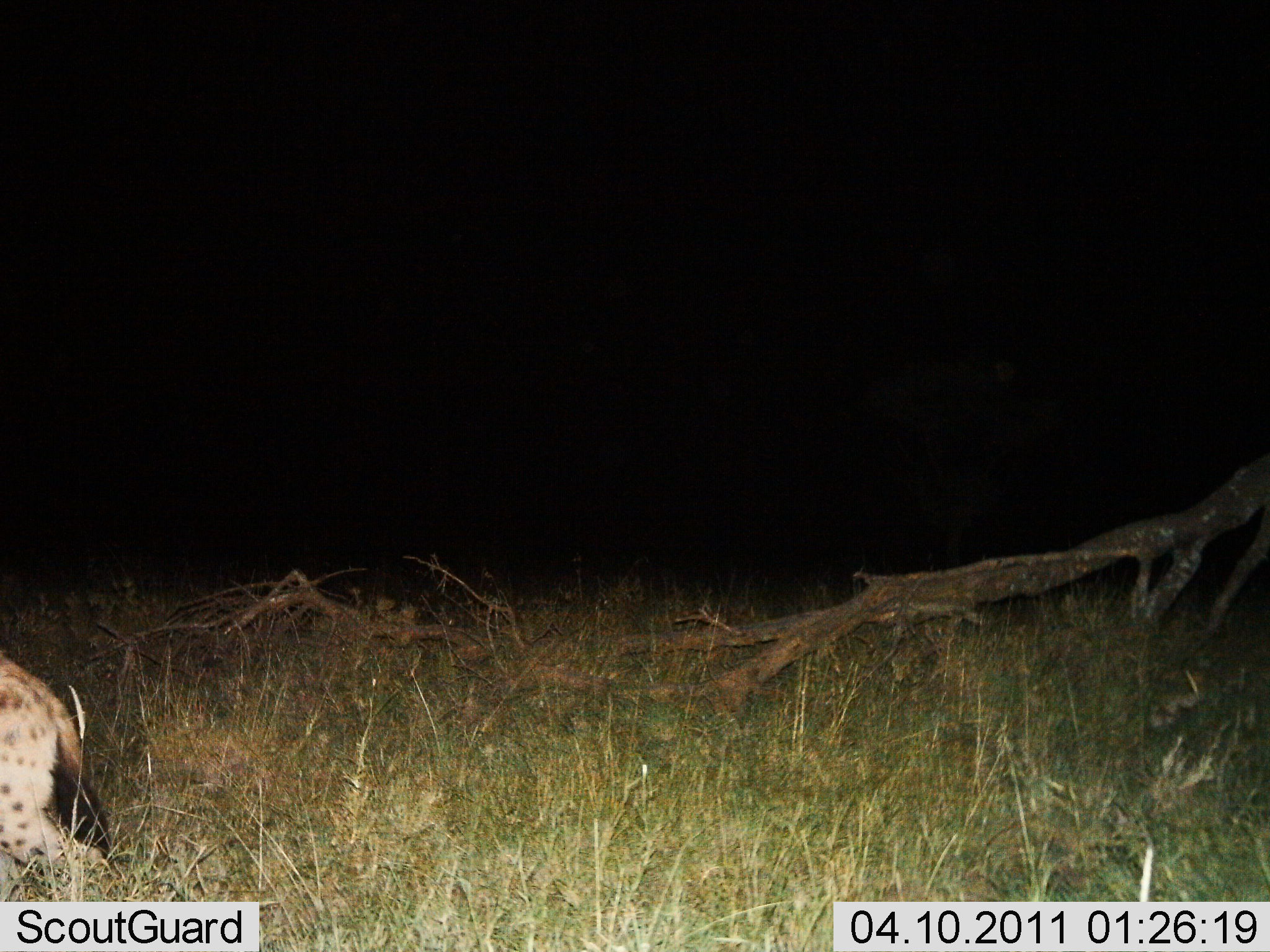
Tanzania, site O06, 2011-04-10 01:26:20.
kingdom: Animalia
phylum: Chordata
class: Mammalia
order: Carnivora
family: Hyaenidae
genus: Crocuta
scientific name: Crocuta crocuta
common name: spotted hyena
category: hyenaspotted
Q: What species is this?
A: Hyenaspotted (spotted hyena) (Crocuta crocuta).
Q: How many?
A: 1.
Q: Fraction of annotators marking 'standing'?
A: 8%.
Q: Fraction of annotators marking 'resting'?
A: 8%.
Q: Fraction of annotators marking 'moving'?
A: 83%.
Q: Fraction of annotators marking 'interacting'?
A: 0%.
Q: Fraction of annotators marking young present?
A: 0%.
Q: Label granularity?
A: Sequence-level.